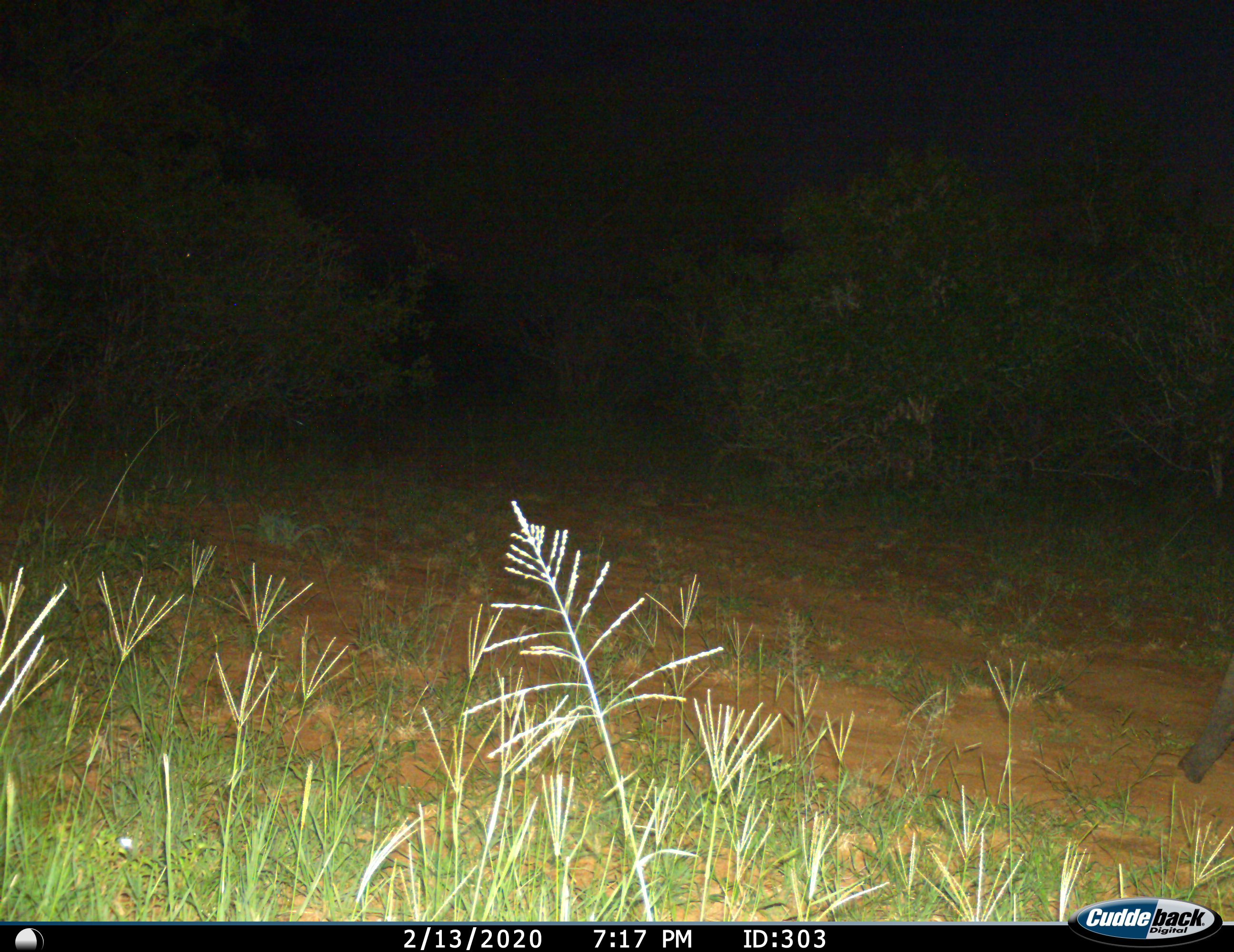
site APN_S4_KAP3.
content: unidentified animal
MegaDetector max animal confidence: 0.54